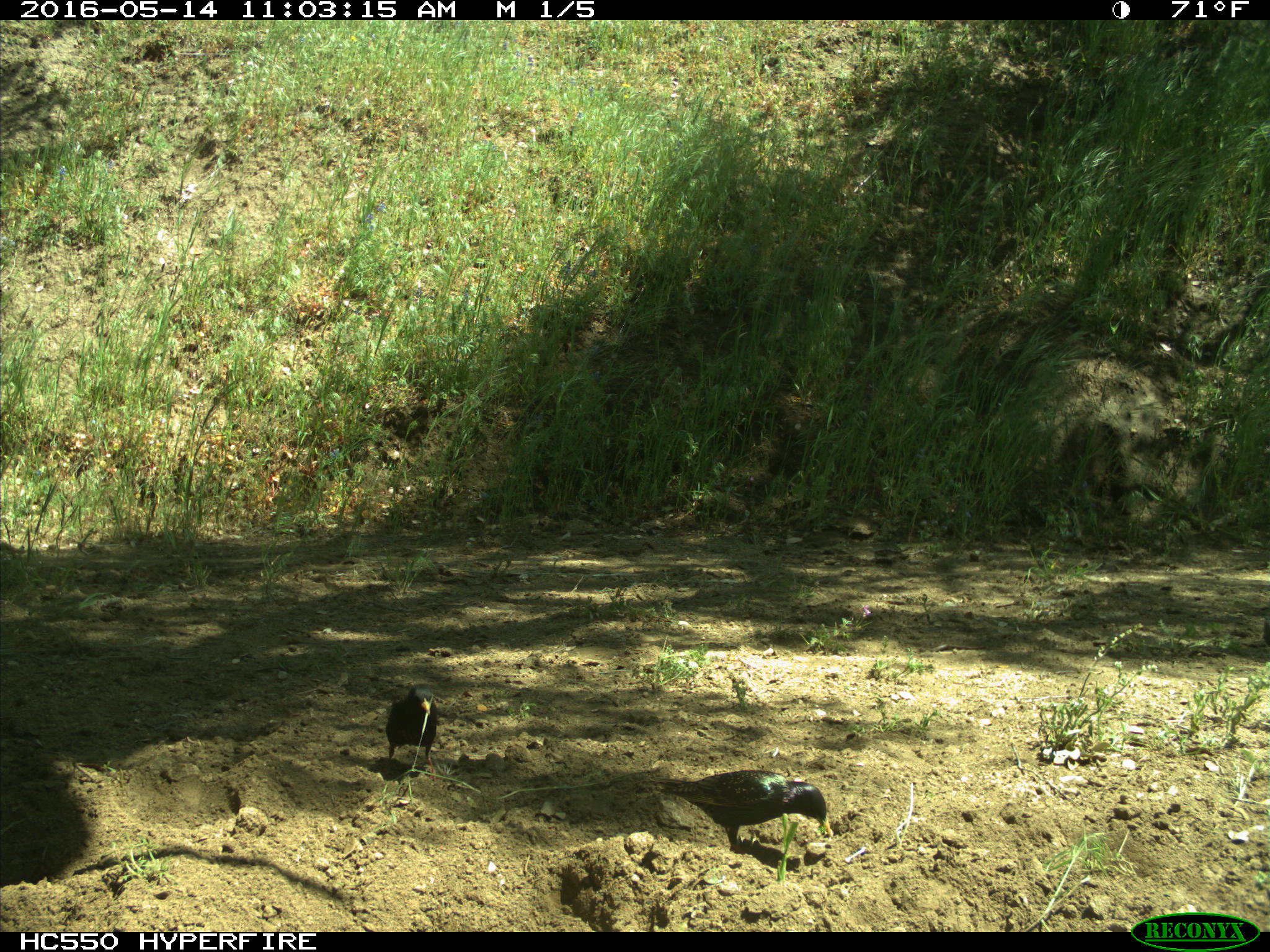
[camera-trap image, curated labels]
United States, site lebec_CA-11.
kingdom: Animalia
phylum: Chordata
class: Aves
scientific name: Aves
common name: birds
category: unidentified bird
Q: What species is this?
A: Unidentified bird (birds) (Aves).